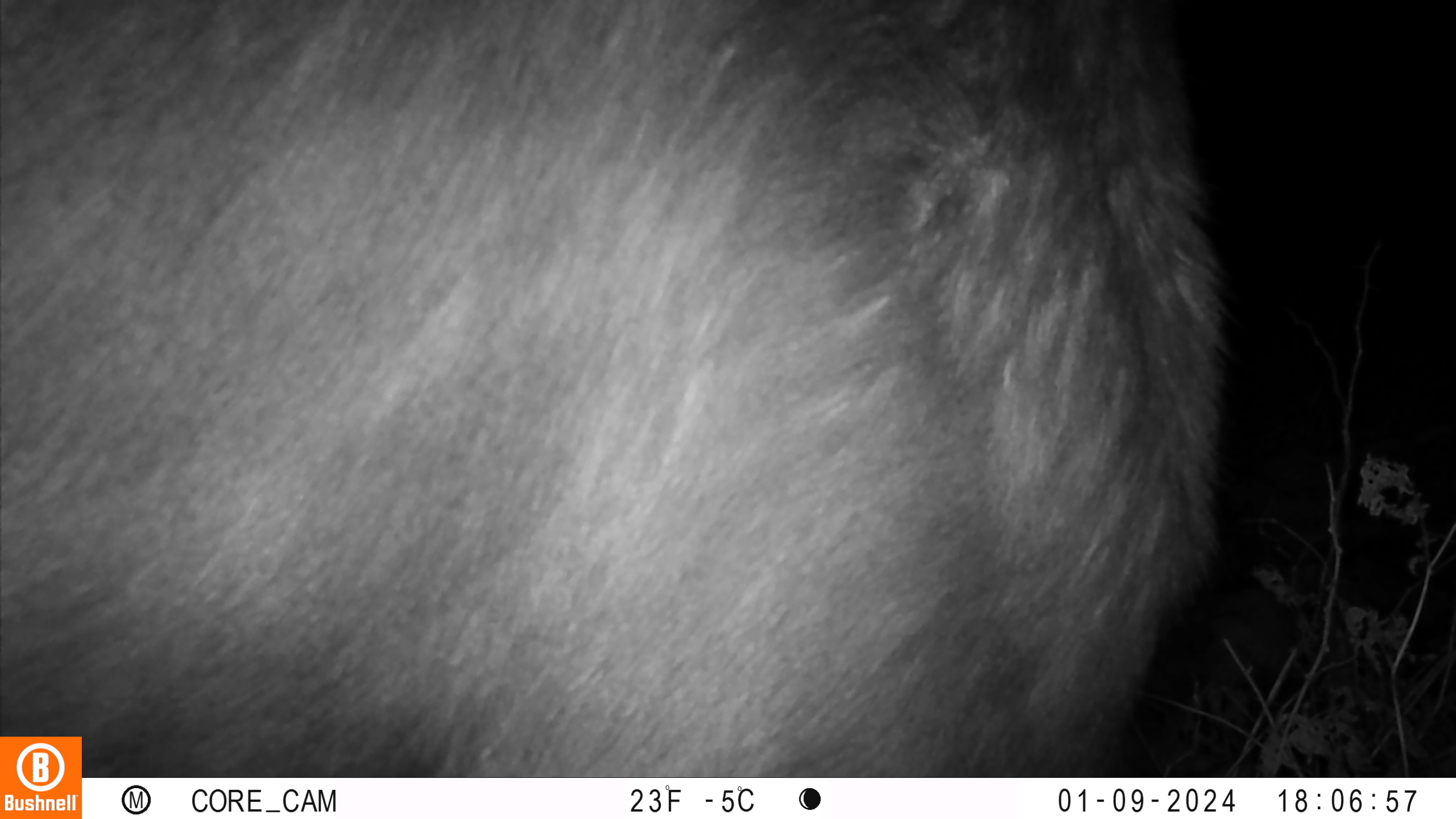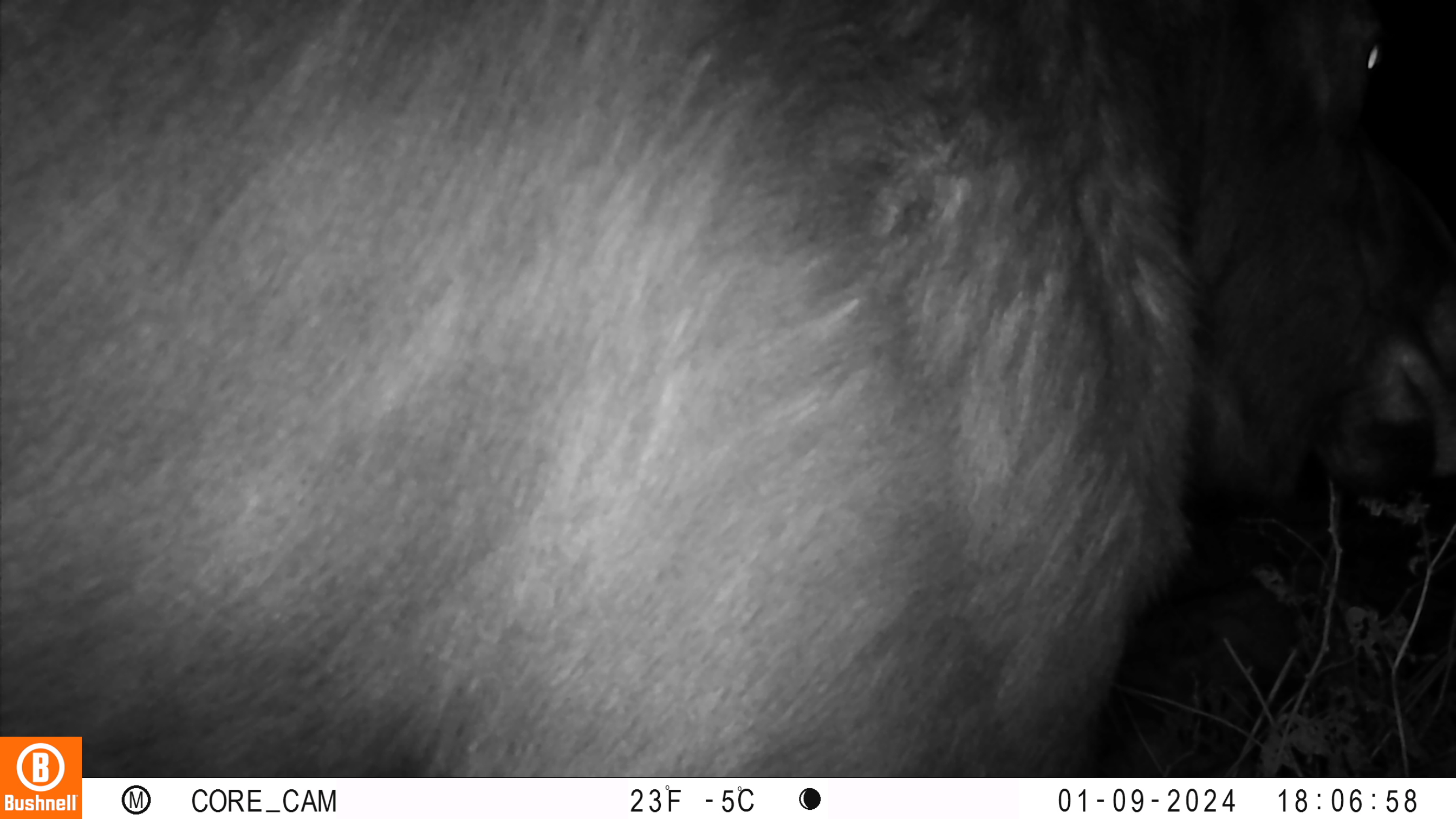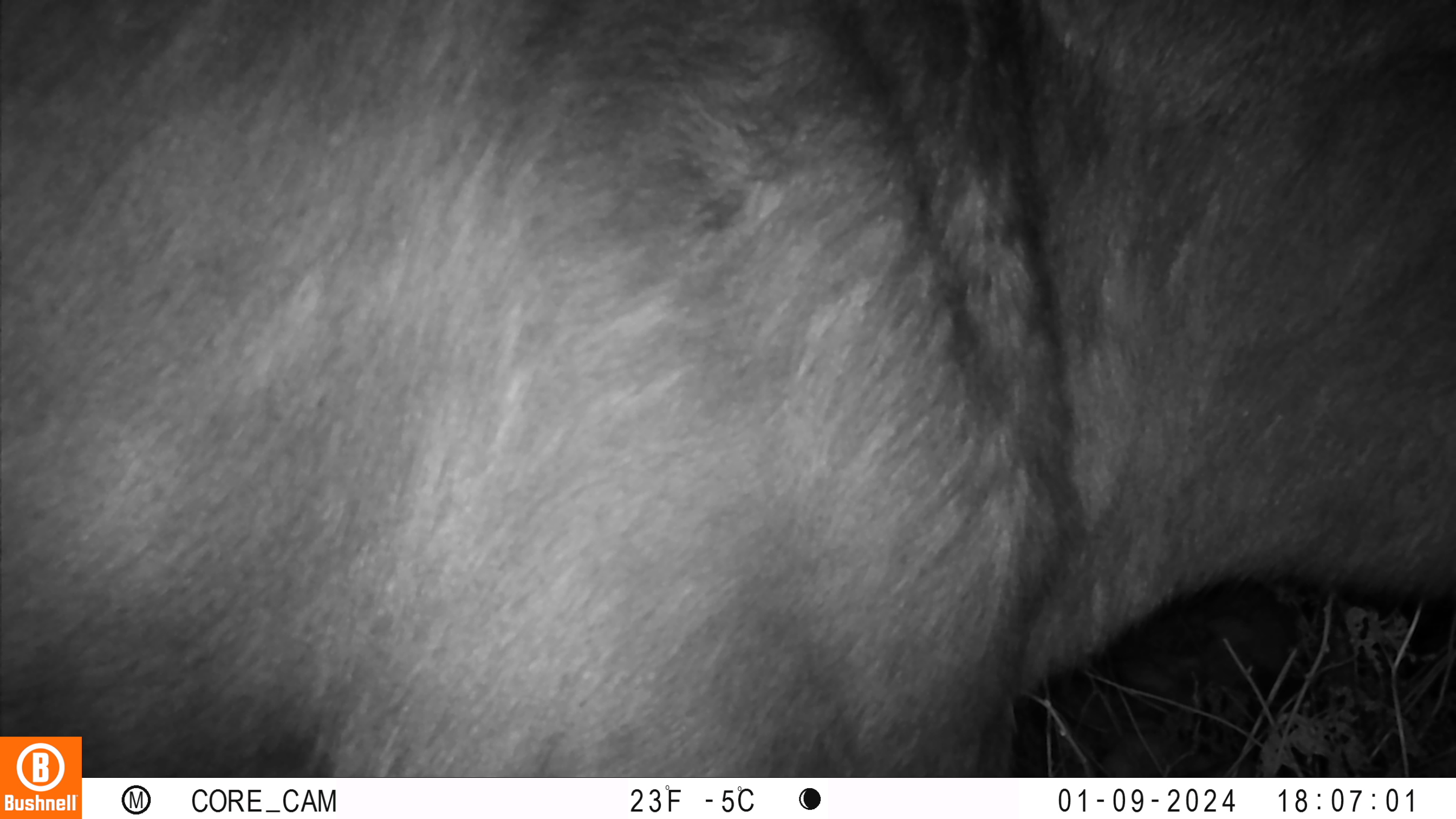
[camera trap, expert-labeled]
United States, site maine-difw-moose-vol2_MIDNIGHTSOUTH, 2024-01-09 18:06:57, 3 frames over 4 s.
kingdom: Animalia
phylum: Chordata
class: Mammalia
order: Artiodactyla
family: Cervidae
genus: Alces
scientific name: Alces alces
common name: moose